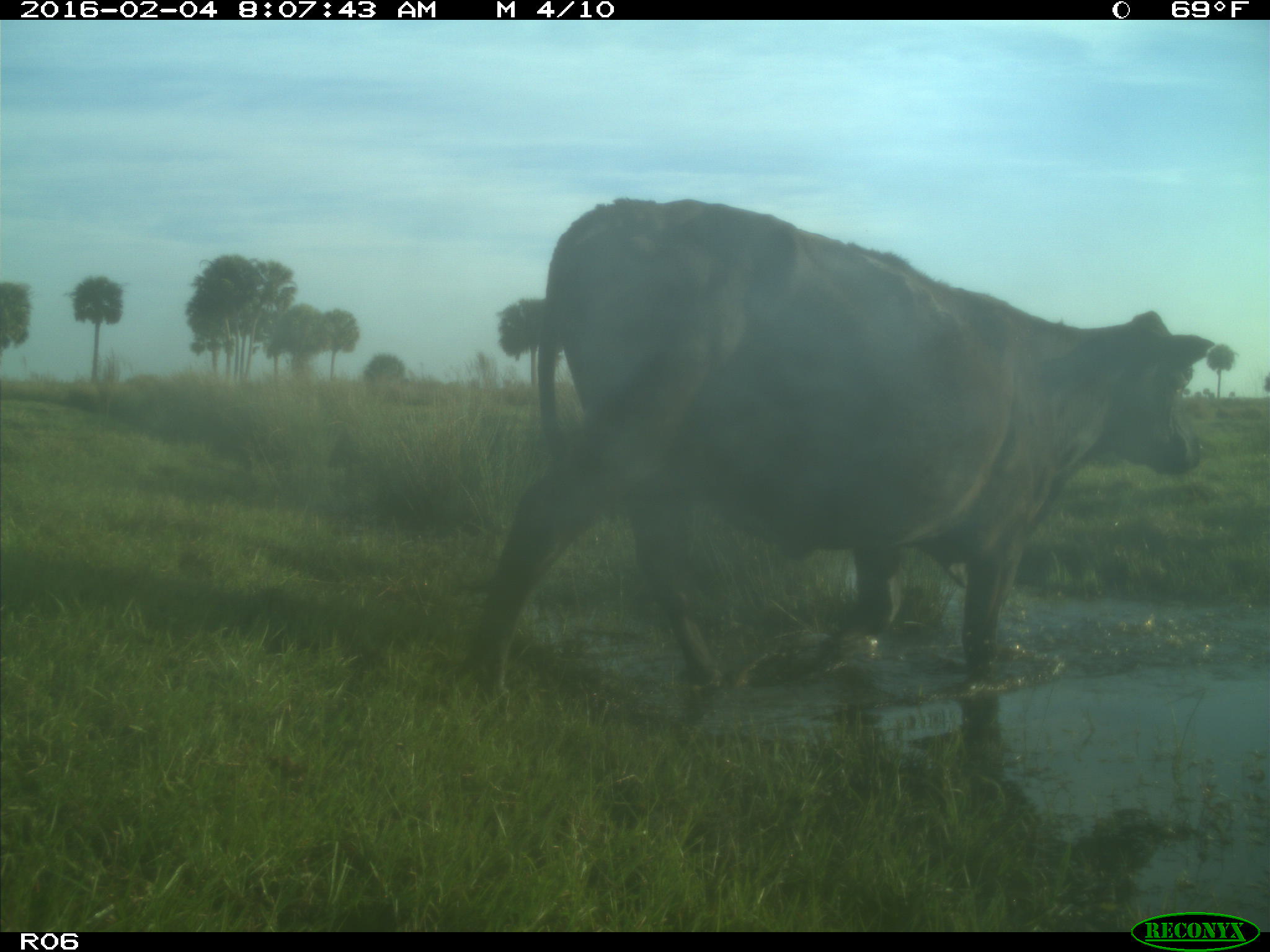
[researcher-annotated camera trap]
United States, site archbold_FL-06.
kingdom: Animalia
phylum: Chordata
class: Mammalia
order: Artiodactyla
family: Bovidae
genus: Bos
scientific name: Bos taurus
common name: domestic cow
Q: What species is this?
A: Bos taurus (domestic cow).